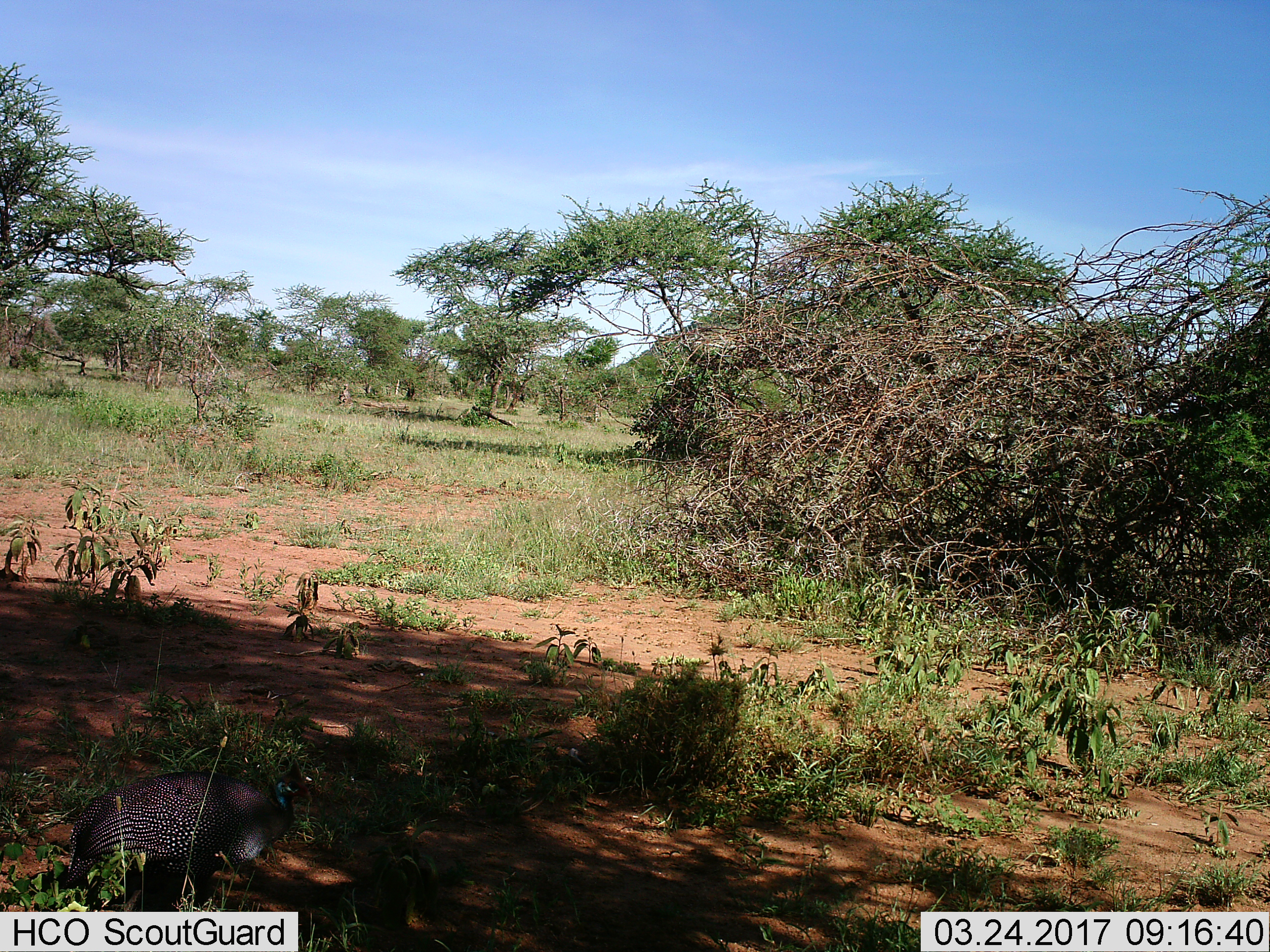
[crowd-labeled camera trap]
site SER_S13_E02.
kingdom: Animalia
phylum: Chordata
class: Aves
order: Galliformes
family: Numididae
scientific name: Numididae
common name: guineafowl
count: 1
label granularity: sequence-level